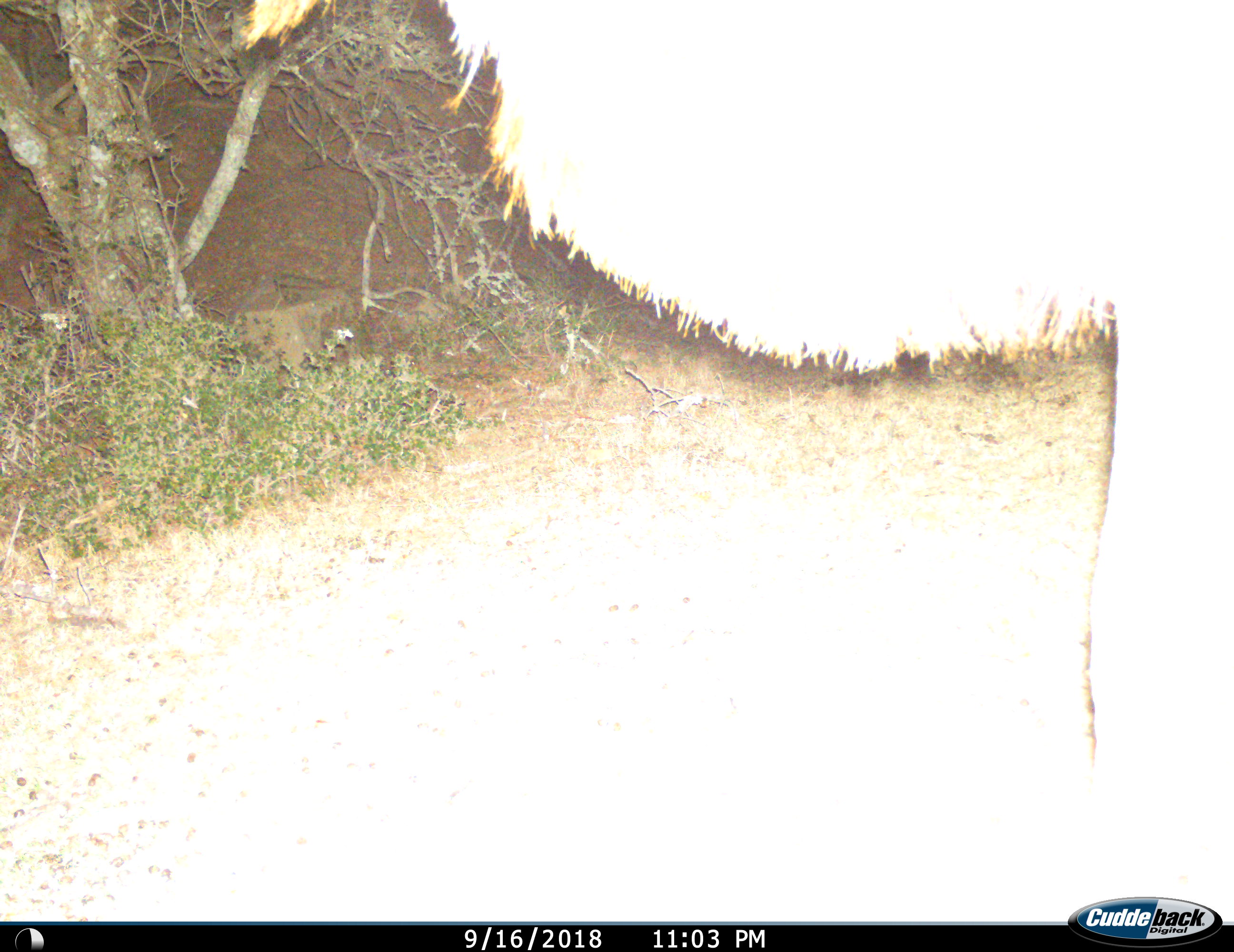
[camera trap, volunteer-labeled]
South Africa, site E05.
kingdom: Animalia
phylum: Chordata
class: Mammalia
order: Artiodactyla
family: Bovidae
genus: Tragelaphus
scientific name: Tragelaphus strepsiceros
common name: greater kudu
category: kudu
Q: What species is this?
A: Kudu (greater kudu) (Tragelaphus strepsiceros).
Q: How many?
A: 1.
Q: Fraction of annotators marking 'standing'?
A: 67%.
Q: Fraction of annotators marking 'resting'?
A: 0%.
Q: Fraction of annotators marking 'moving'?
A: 33%.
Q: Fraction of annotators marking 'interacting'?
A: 0%.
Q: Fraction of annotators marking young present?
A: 0%.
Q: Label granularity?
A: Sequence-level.